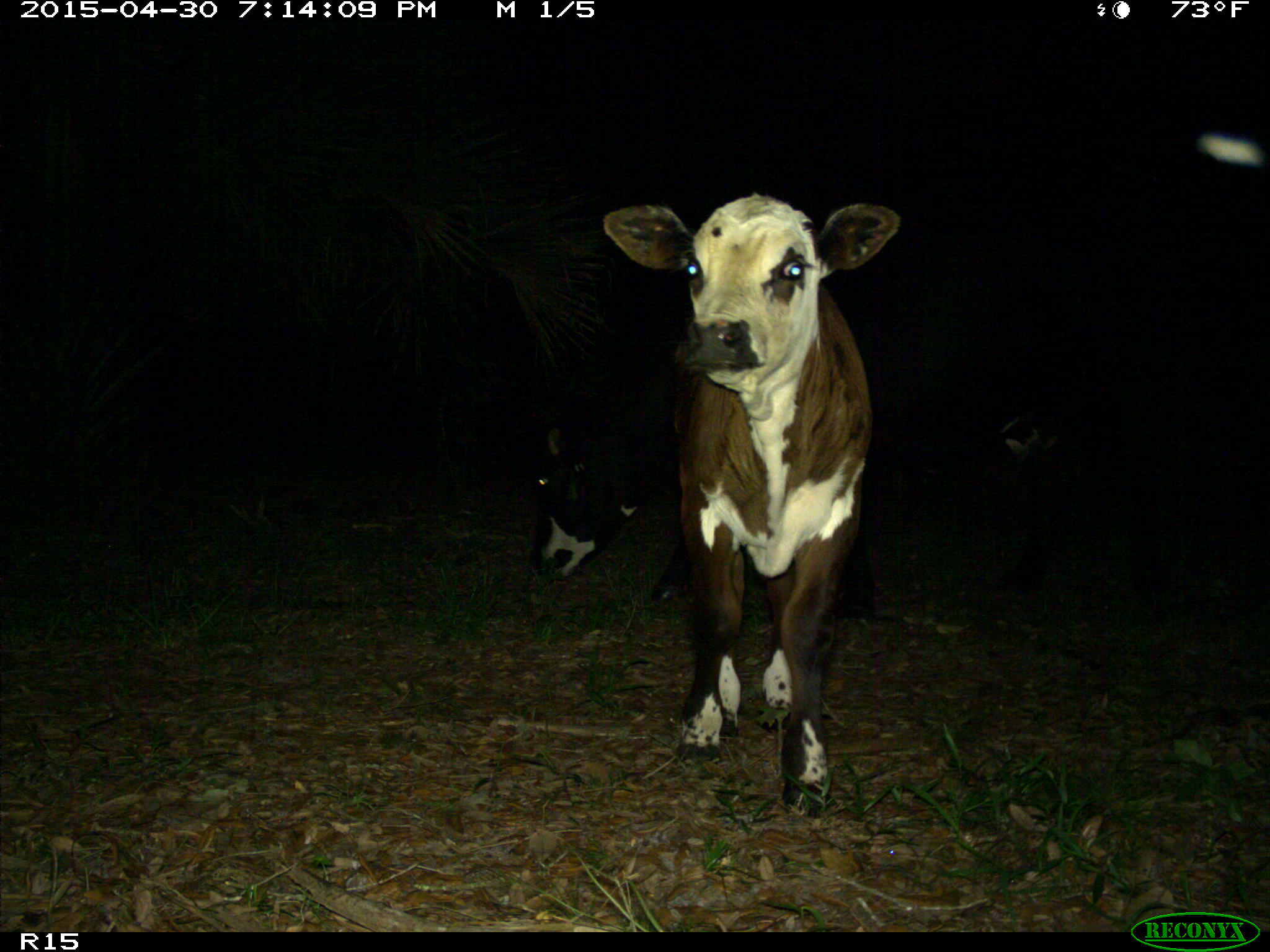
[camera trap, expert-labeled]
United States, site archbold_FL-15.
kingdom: Animalia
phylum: Chordata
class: Mammalia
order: Artiodactyla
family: Bovidae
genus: Bos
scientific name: Bos taurus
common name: domestic cow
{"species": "Bos taurus (domestic cow)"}